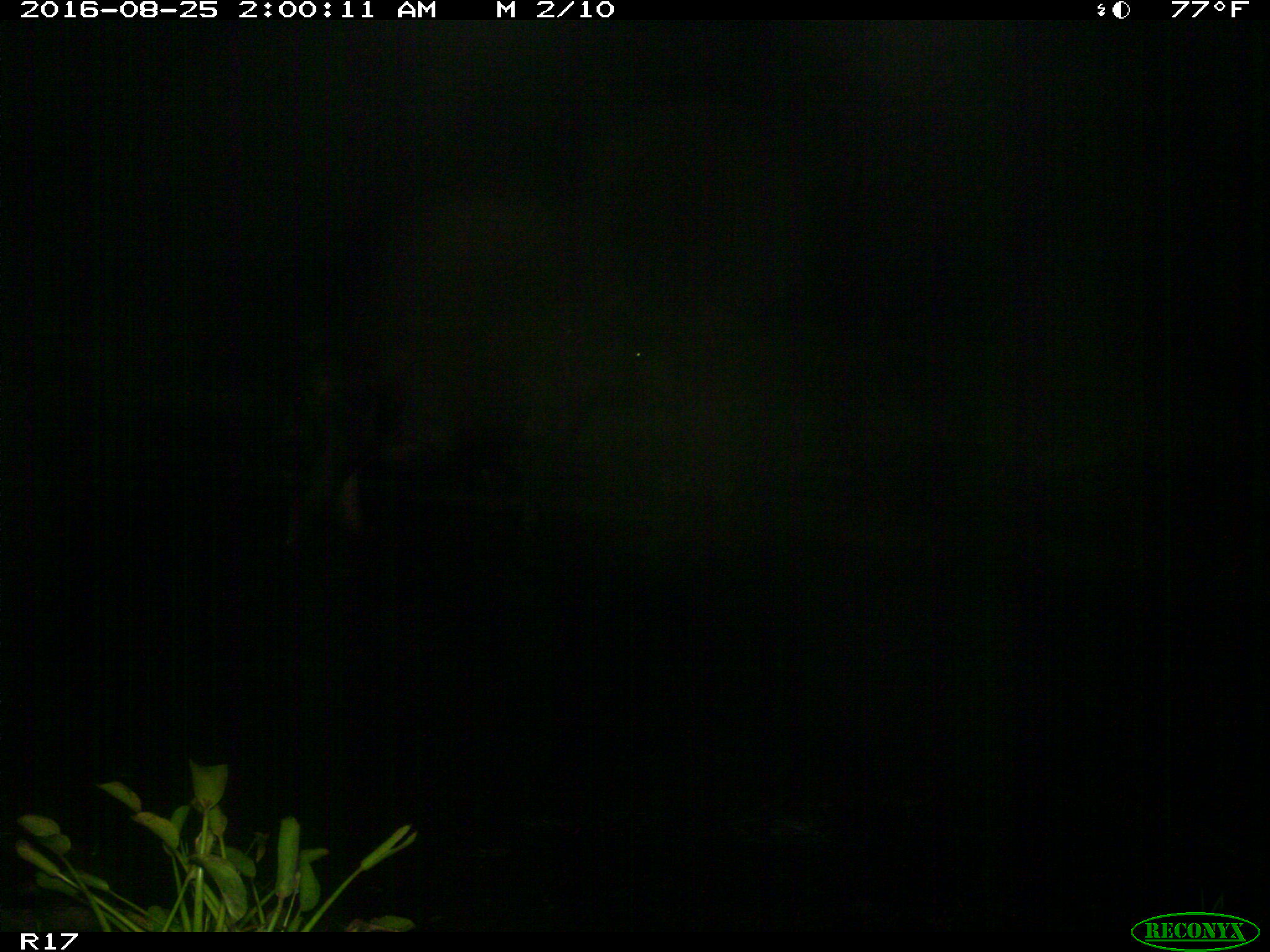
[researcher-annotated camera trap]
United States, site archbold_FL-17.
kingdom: Animalia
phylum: Chordata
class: Mammalia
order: Artiodactyla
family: Bovidae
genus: Bos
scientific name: Bos taurus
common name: domestic cow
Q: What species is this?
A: Bos taurus (domestic cow).